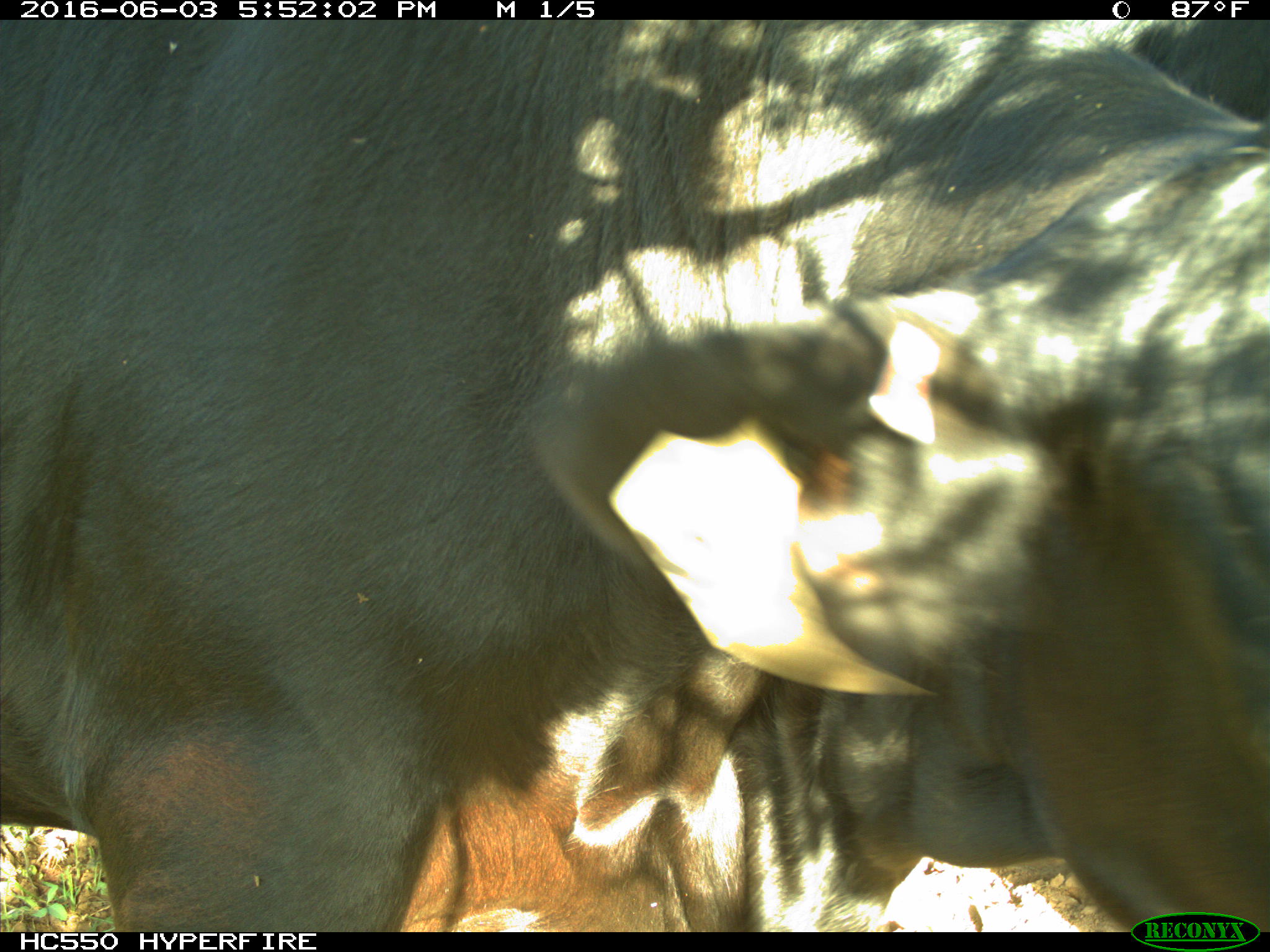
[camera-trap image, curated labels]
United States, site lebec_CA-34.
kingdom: Animalia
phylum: Chordata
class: Mammalia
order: Artiodactyla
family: Bovidae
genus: Bos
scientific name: Bos taurus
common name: domestic cow